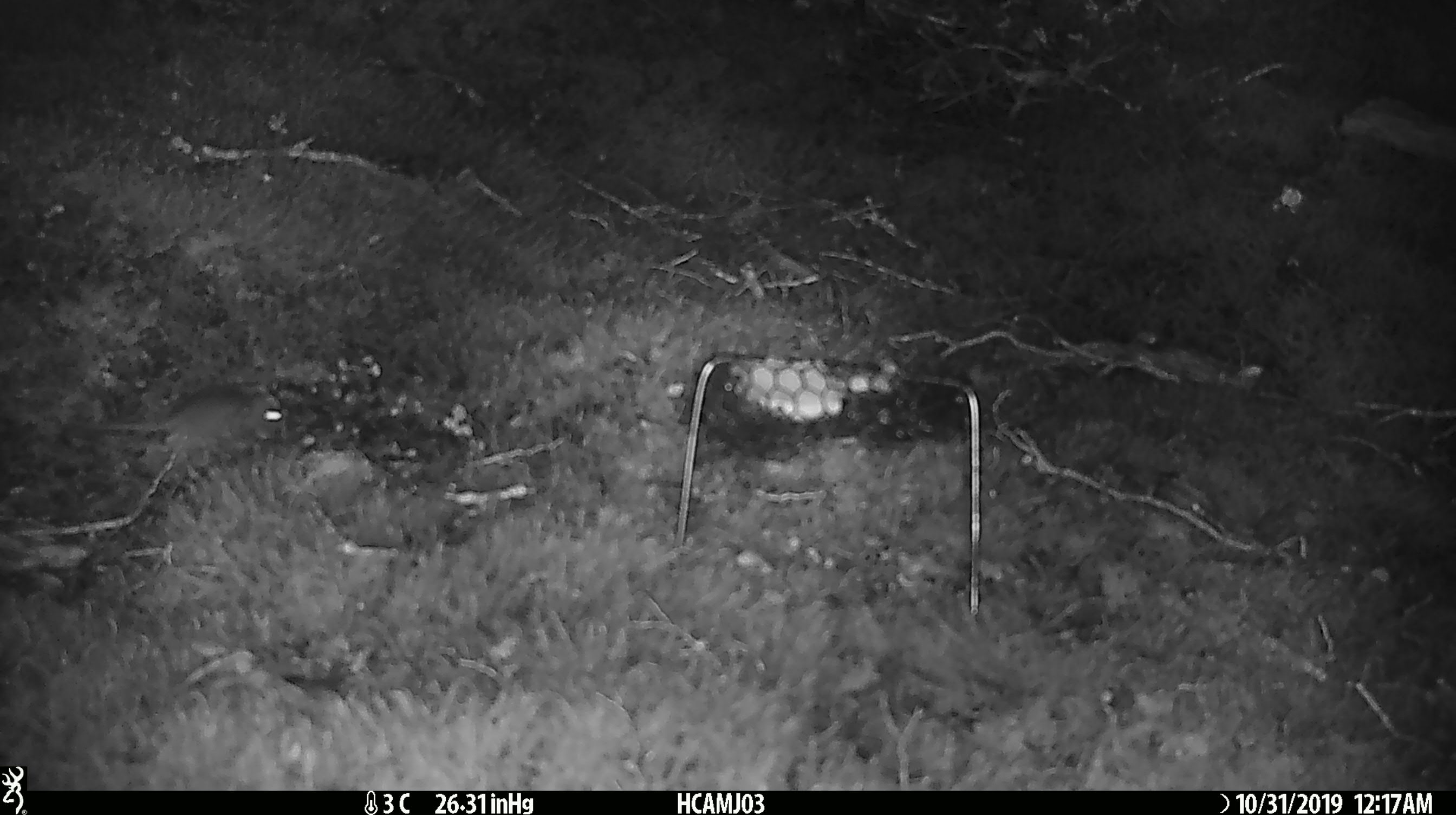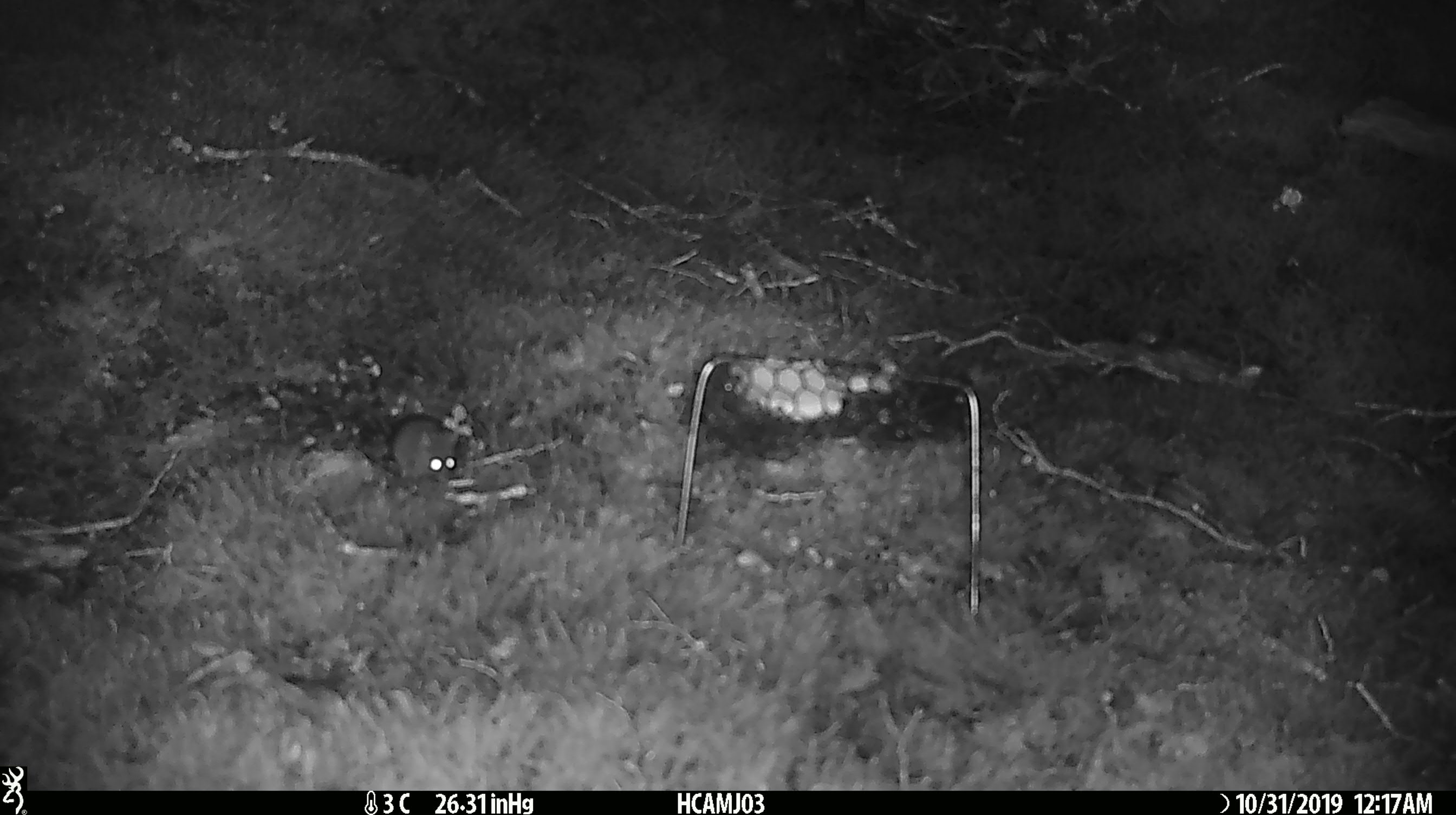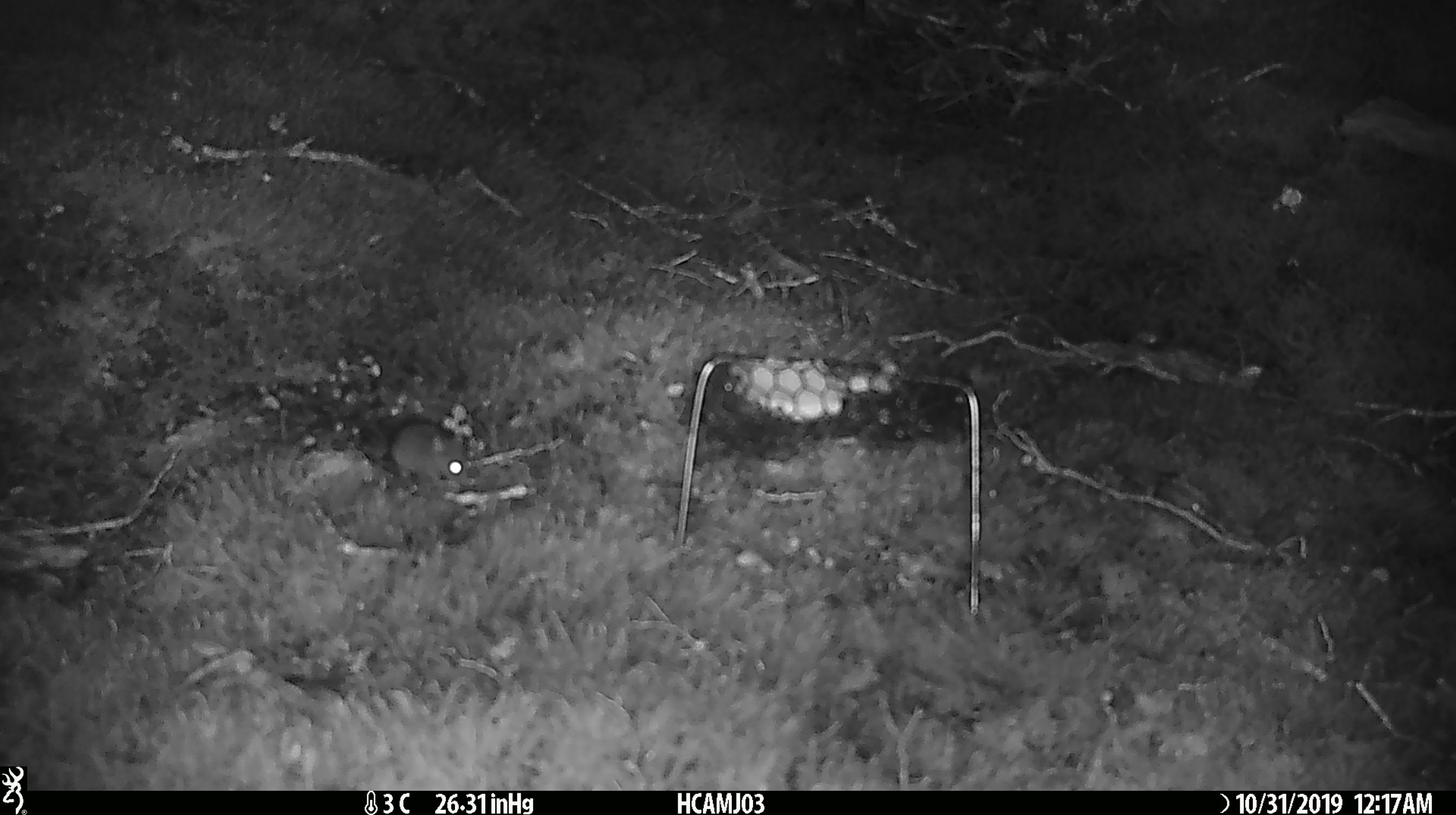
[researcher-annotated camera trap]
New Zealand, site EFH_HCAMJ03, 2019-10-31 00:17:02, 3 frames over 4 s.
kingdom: Animalia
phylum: Chordata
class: Mammalia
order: Rodentia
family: Muridae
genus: Mus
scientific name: Mus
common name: mouse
Mouse (Mus).